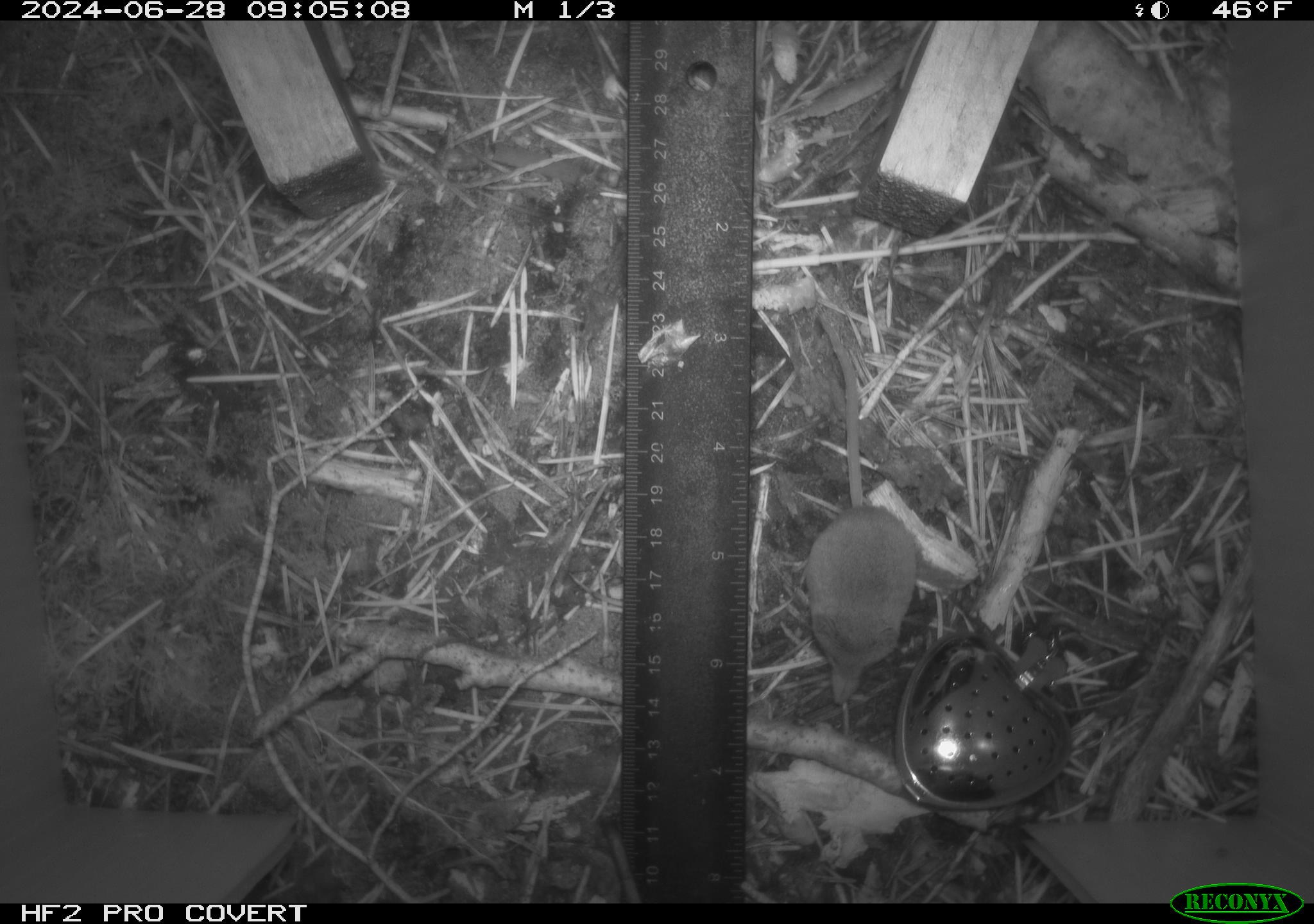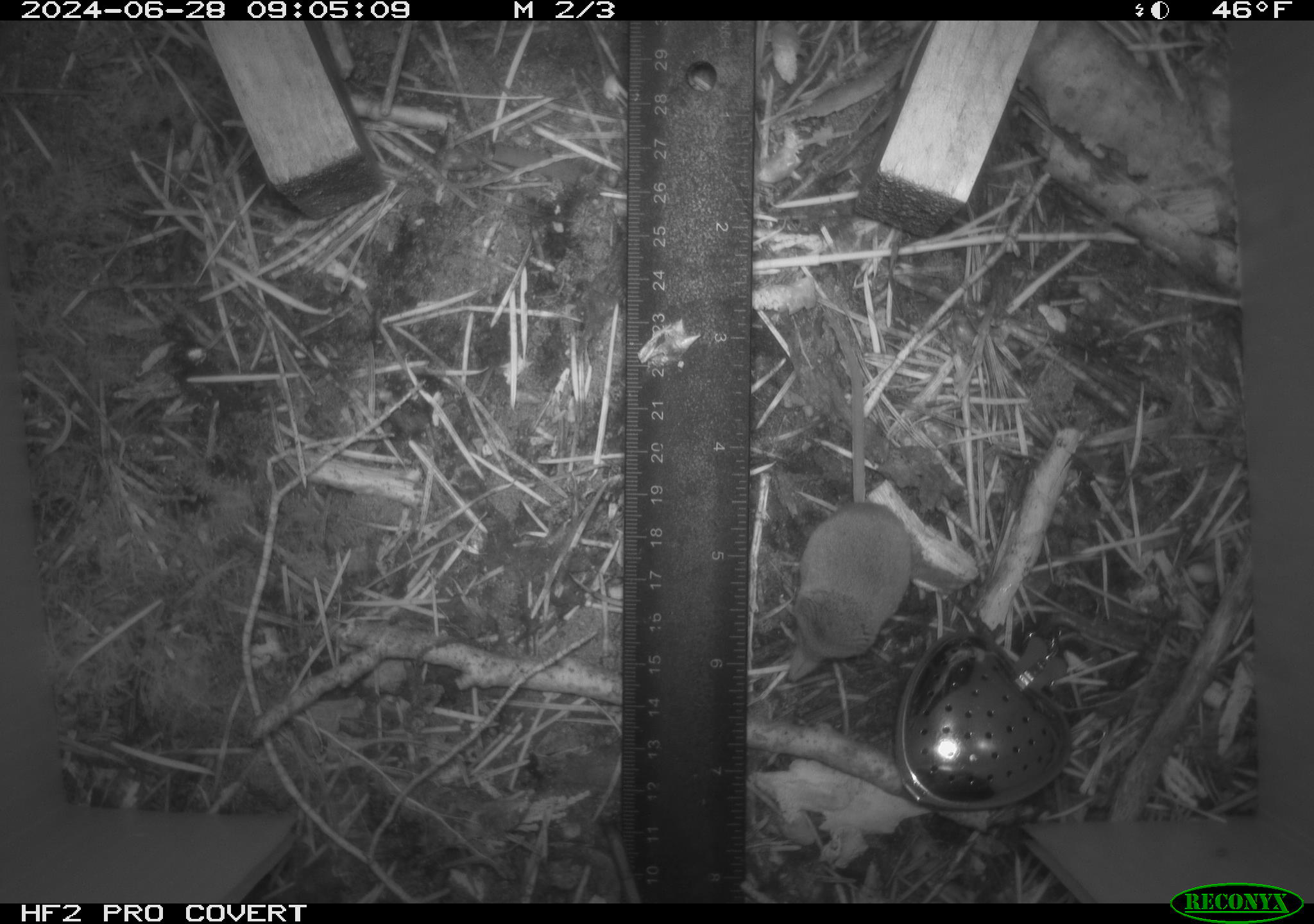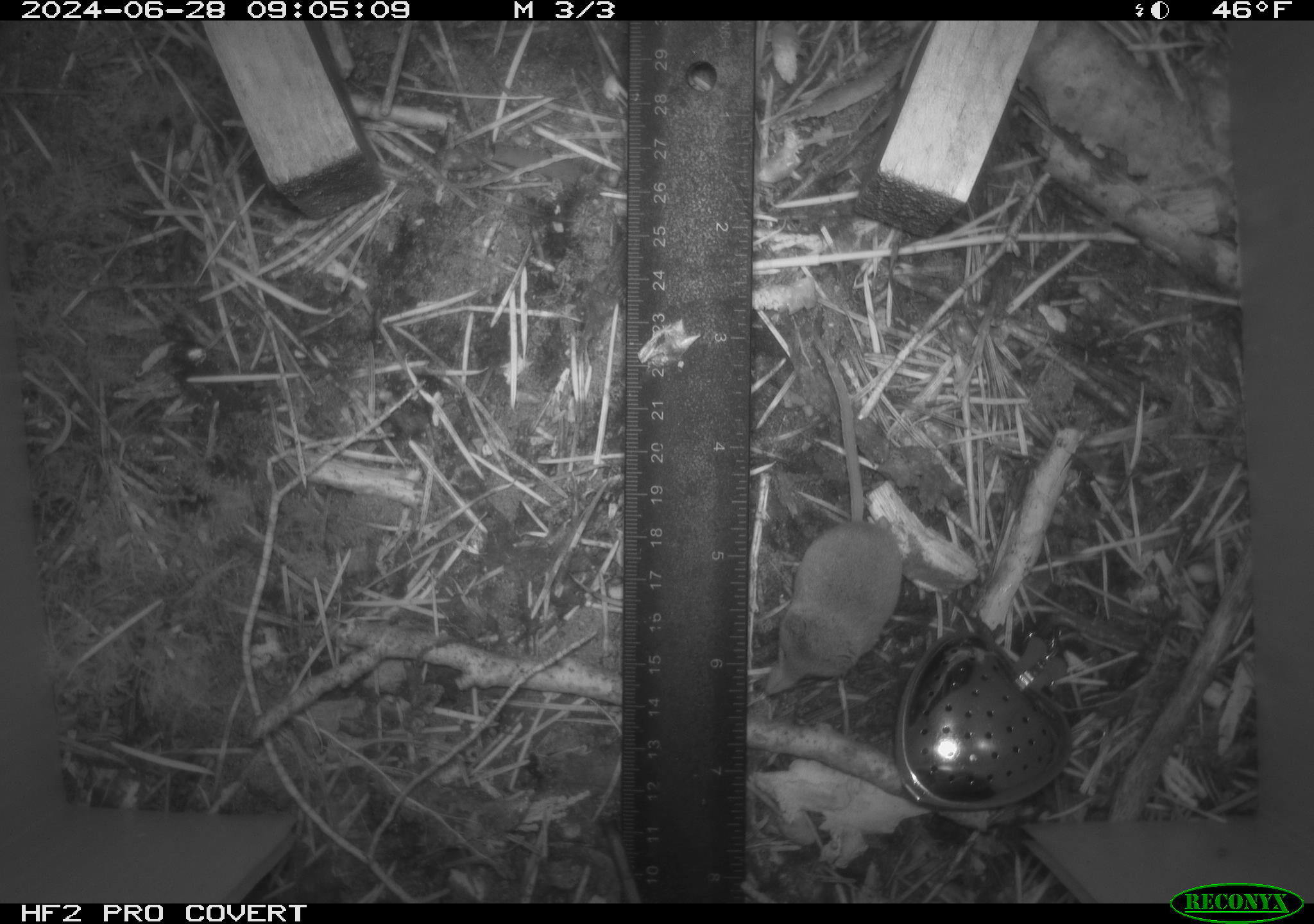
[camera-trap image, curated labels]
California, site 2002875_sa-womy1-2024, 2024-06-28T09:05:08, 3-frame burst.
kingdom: Animalia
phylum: Chordata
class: Mammalia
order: Eulipotyphla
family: Soricidae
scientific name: Soricidae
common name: shrews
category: soricidae family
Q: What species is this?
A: Soricidae family (shrews) (Soricidae).